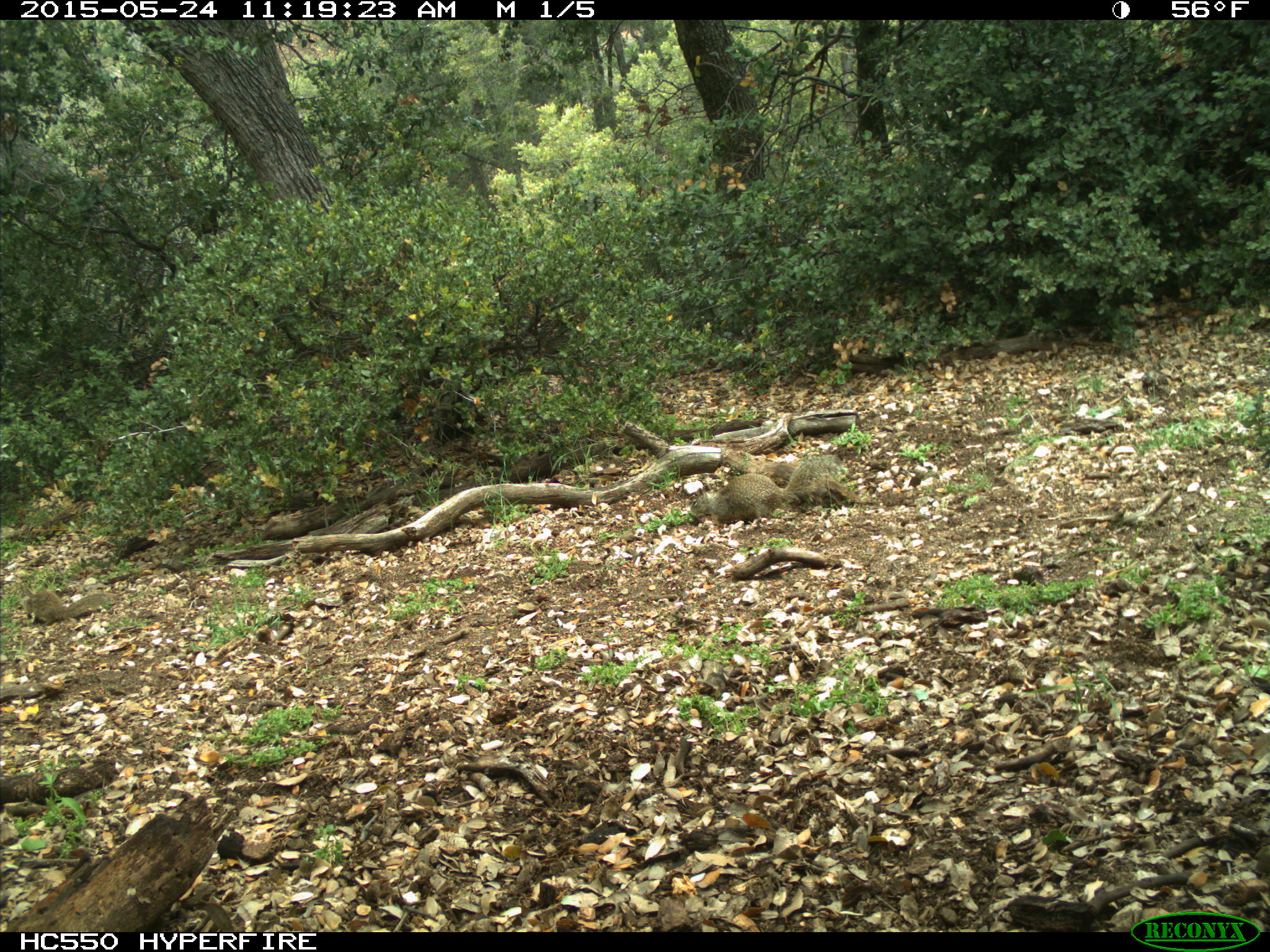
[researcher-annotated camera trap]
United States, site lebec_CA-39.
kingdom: Animalia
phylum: Chordata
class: Mammalia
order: Rodentia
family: Sciuridae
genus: Otospermophilus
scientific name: Otospermophilus beecheyi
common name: california ground squirrel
Otospermophilus beecheyi (california ground squirrel).